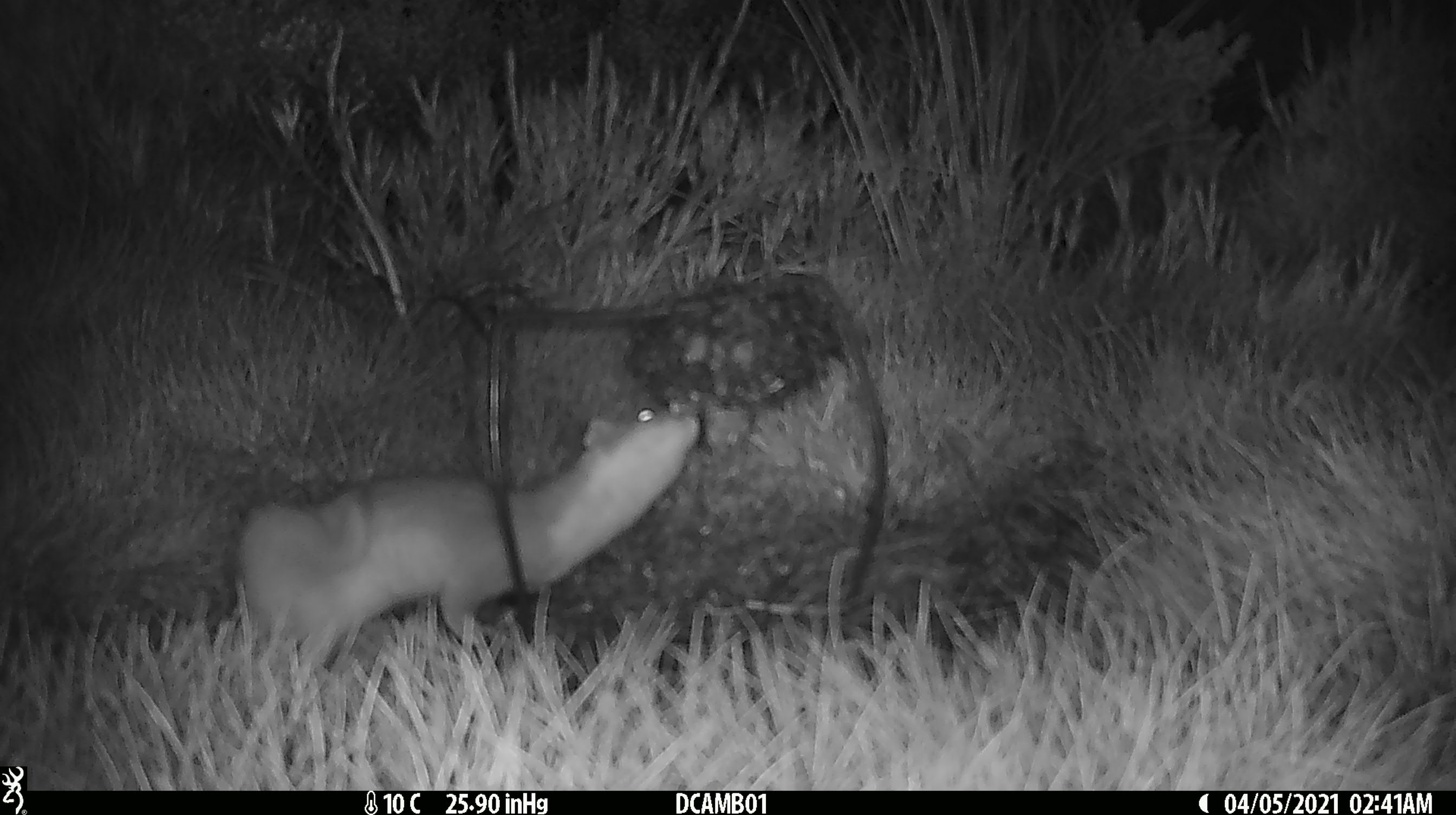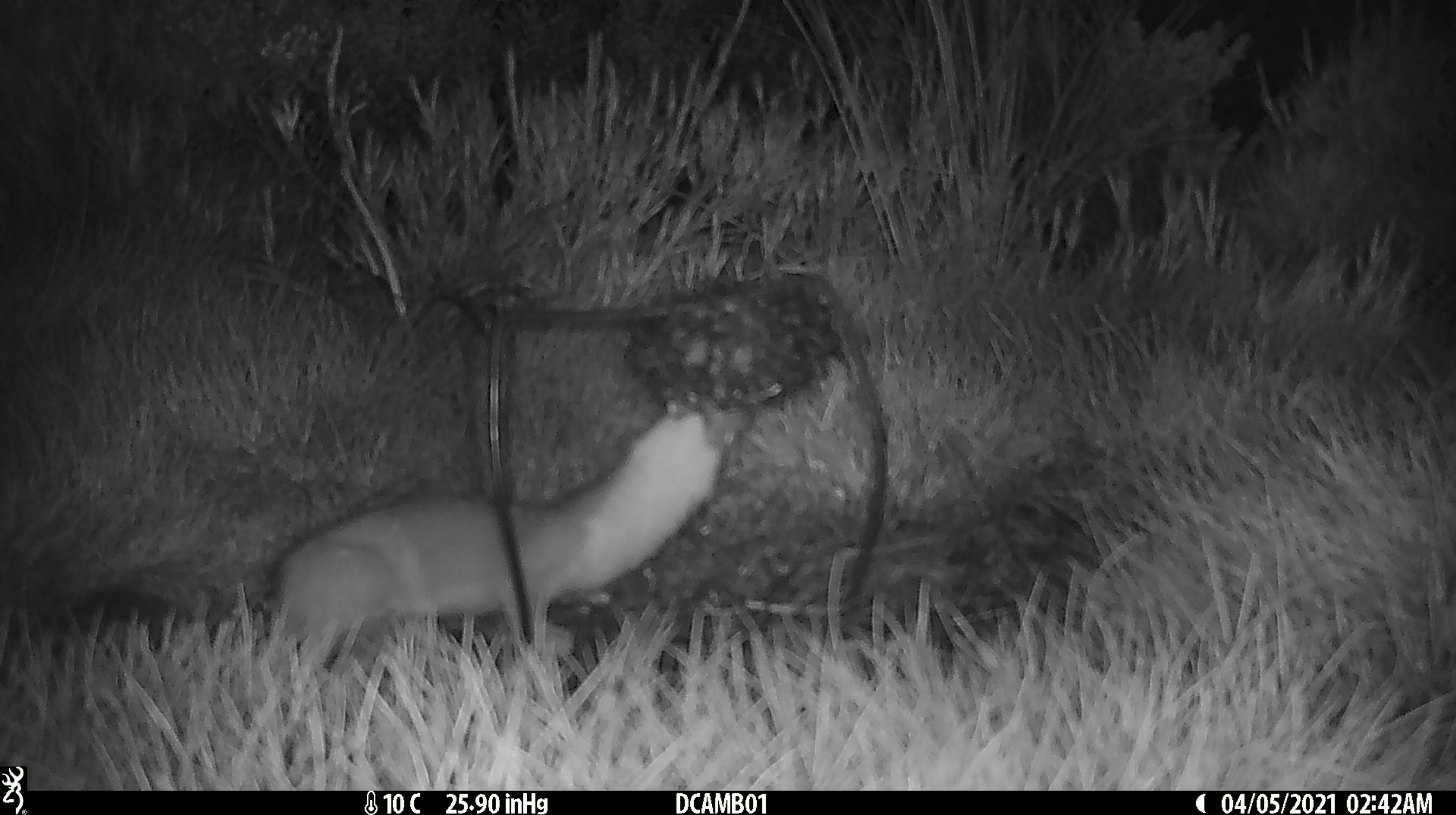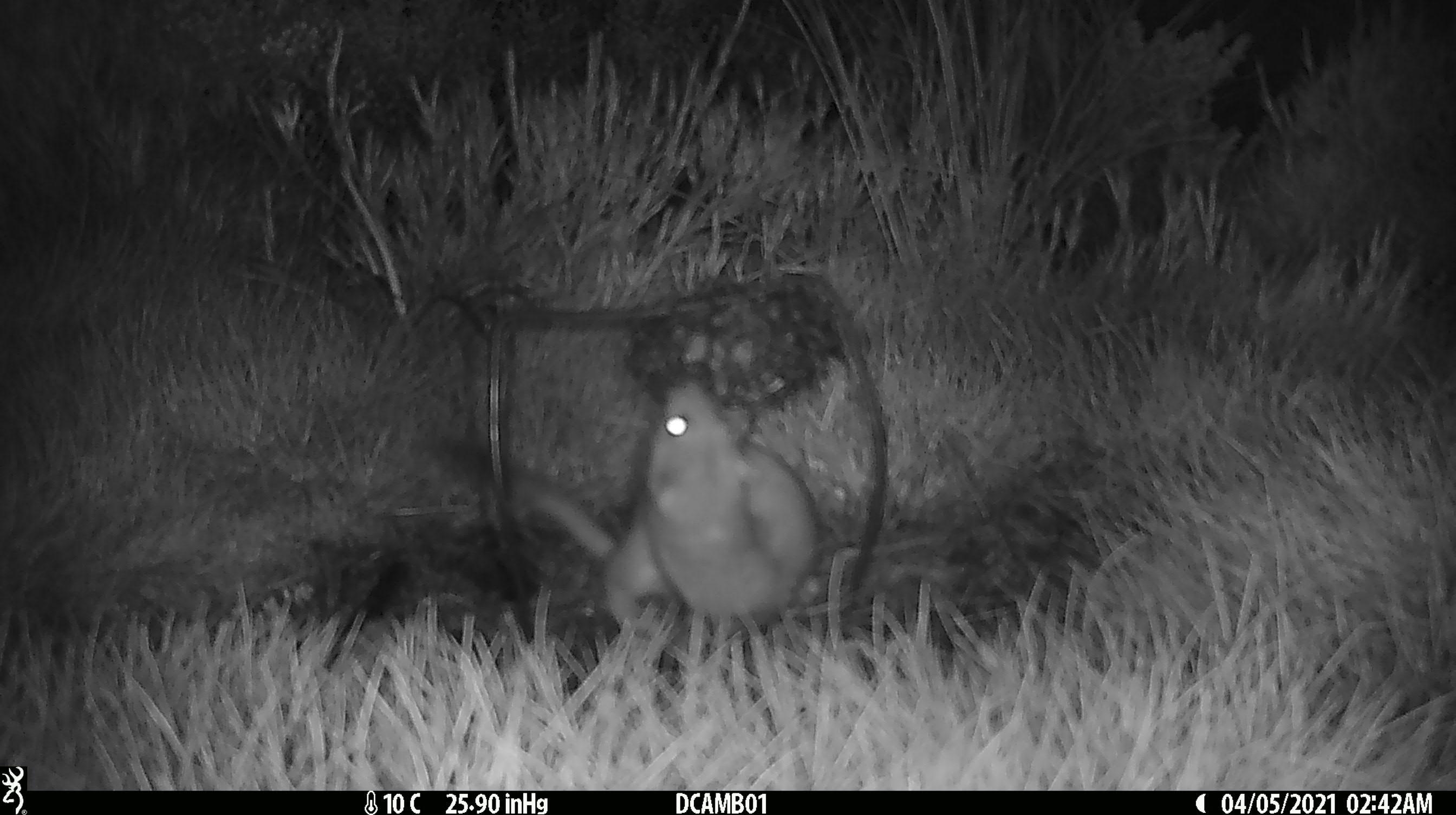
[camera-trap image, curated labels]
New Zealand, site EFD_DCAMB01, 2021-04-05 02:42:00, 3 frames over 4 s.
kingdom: Animalia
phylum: Chordata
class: Mammalia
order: Carnivora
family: Mustelidae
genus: Mustela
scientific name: Mustela erminea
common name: stoat